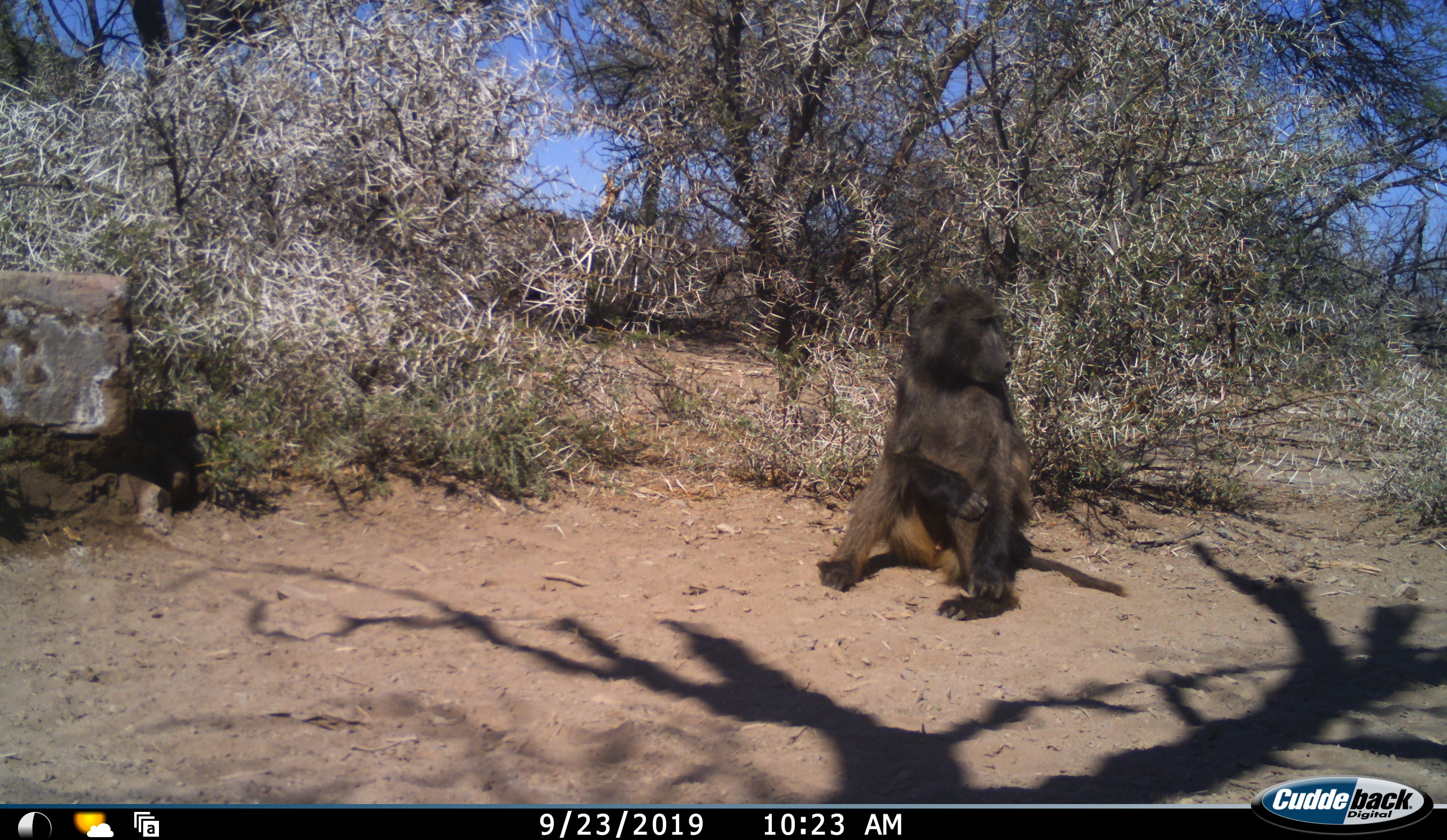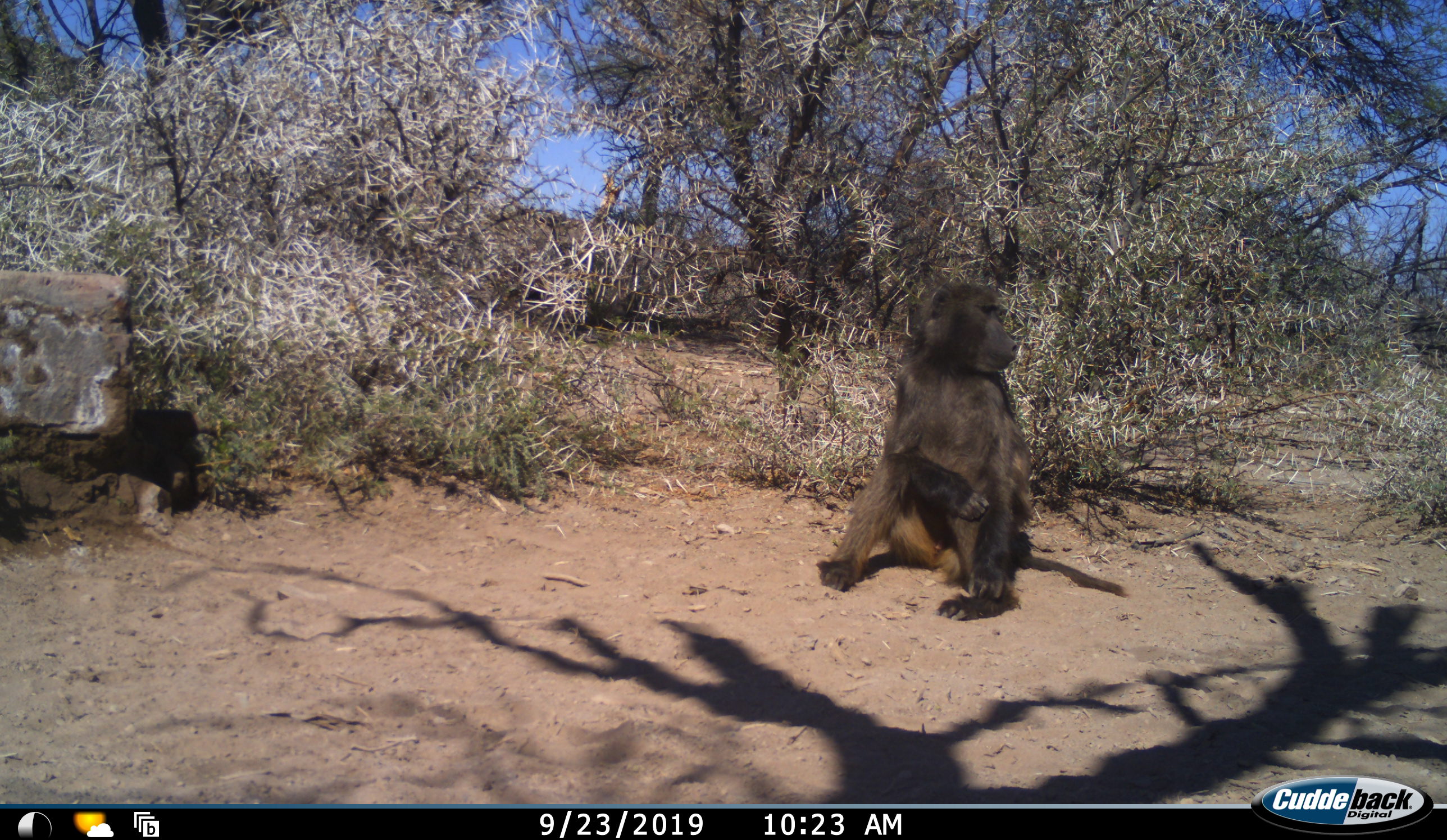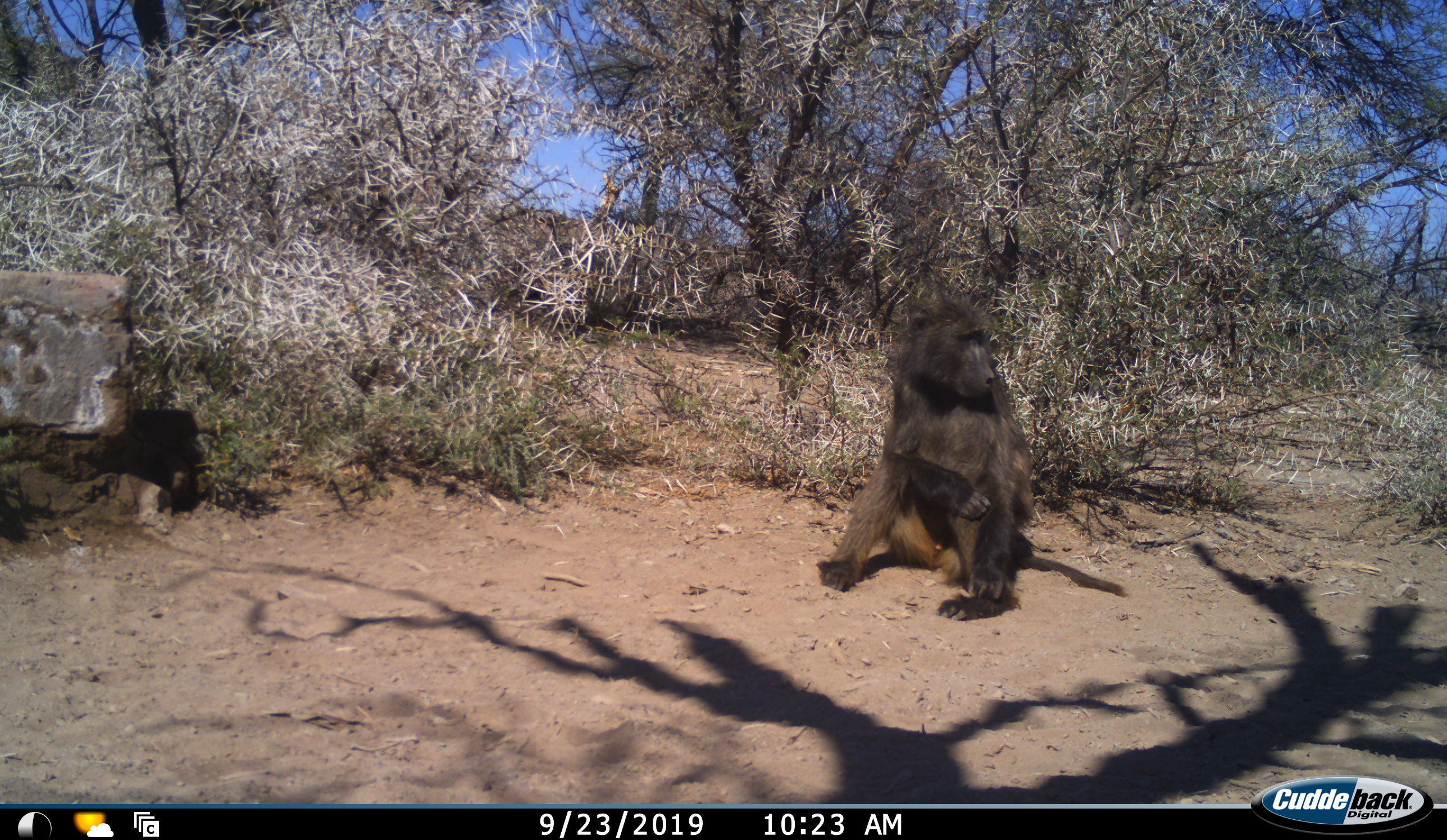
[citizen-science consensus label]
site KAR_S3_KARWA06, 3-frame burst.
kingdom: Animalia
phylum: Chordata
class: Mammalia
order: Primates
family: Cercopithecidae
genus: Papio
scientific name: Papio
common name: baboon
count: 1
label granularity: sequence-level